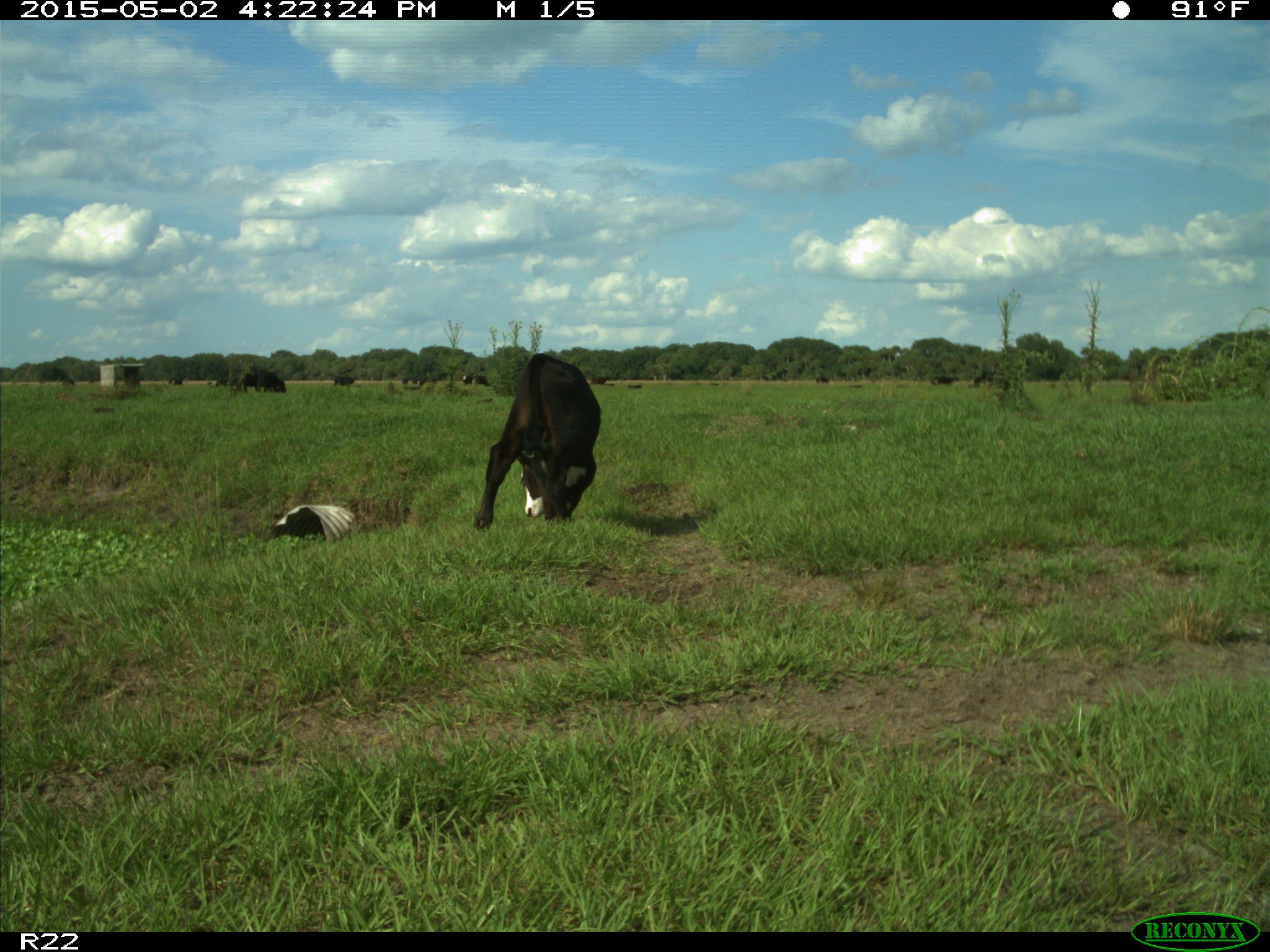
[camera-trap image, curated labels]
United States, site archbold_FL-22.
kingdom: Animalia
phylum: Chordata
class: Mammalia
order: Artiodactyla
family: Bovidae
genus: Bos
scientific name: Bos taurus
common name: domestic cow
Bos taurus (domestic cow).